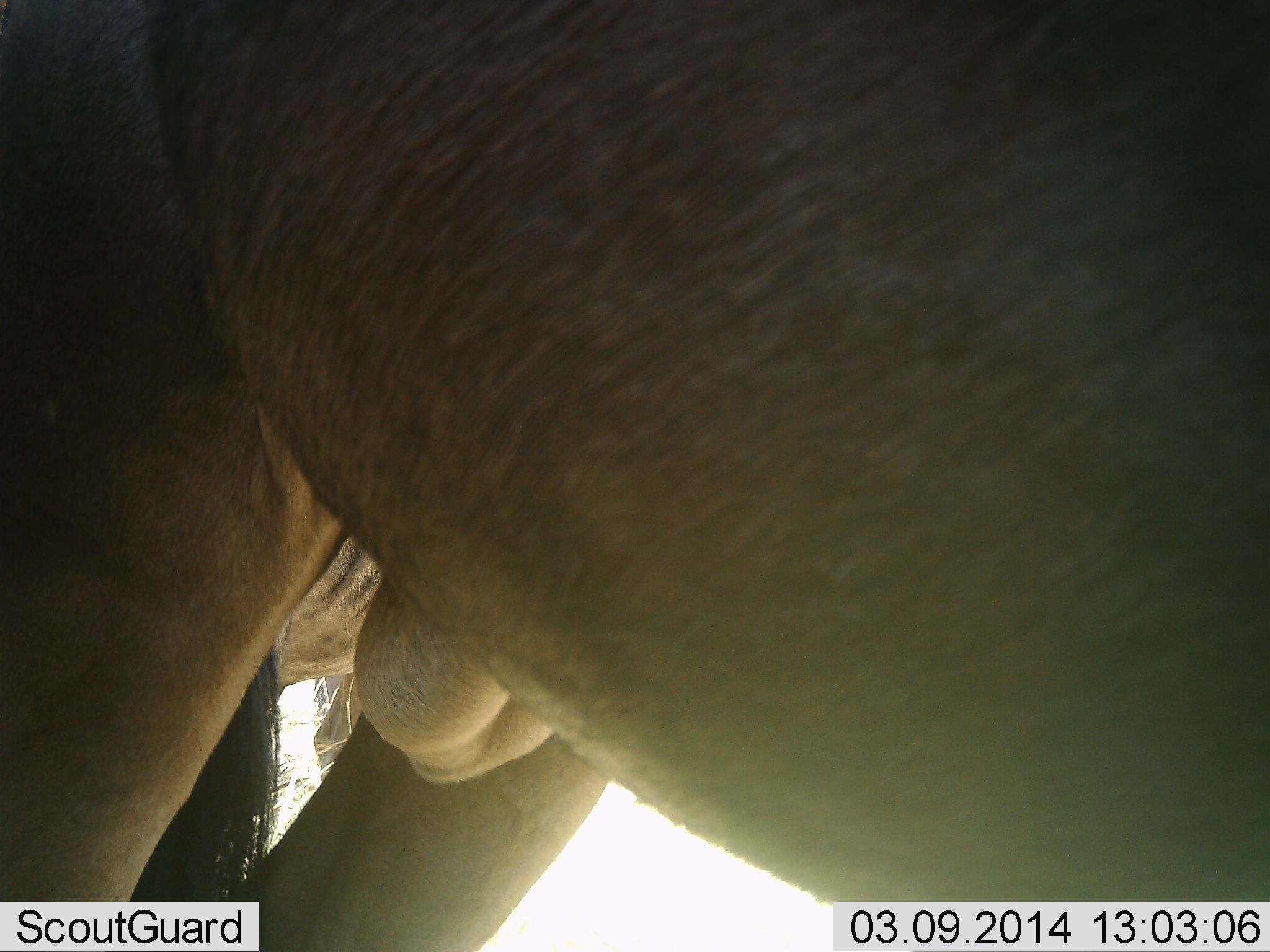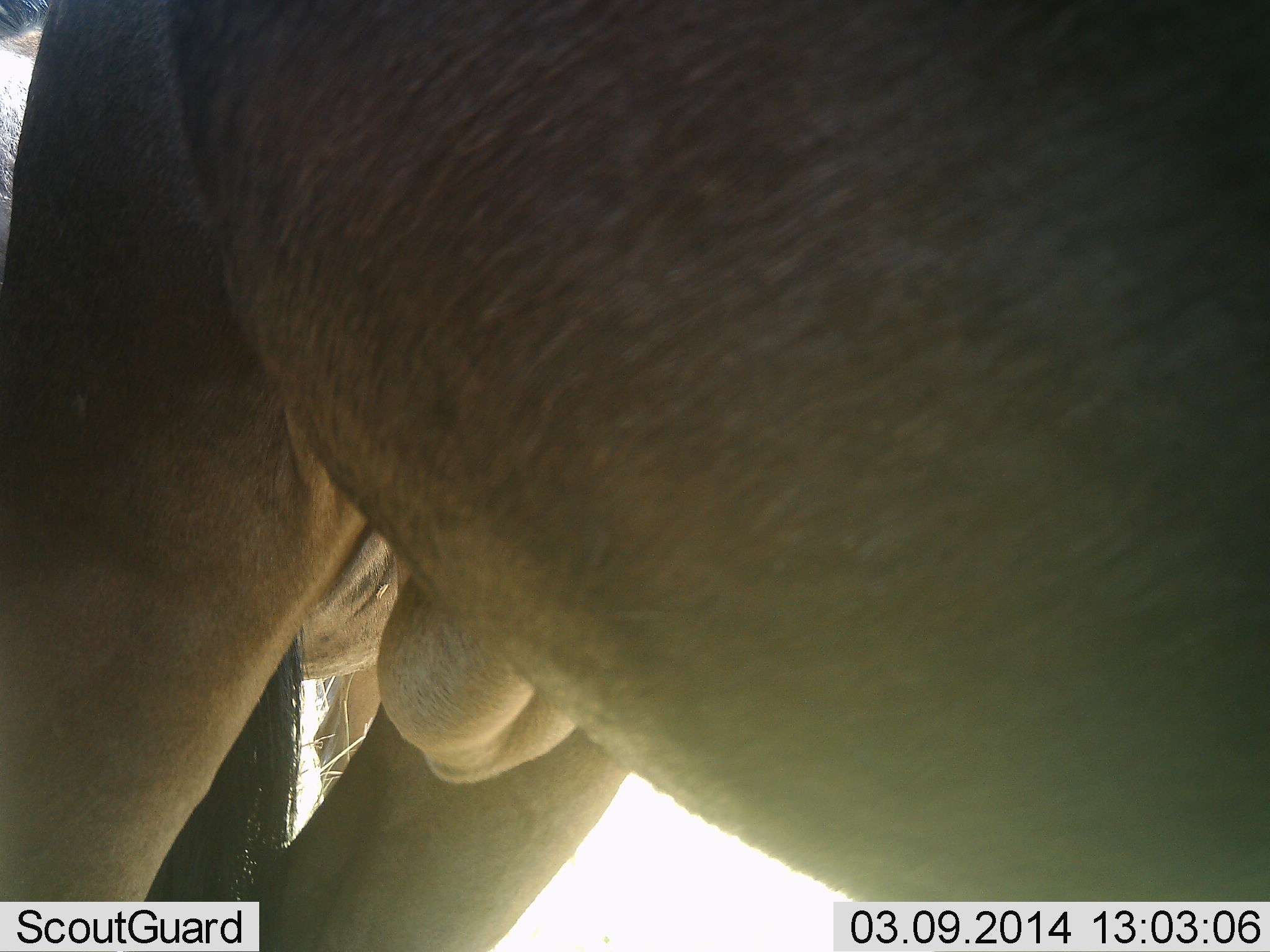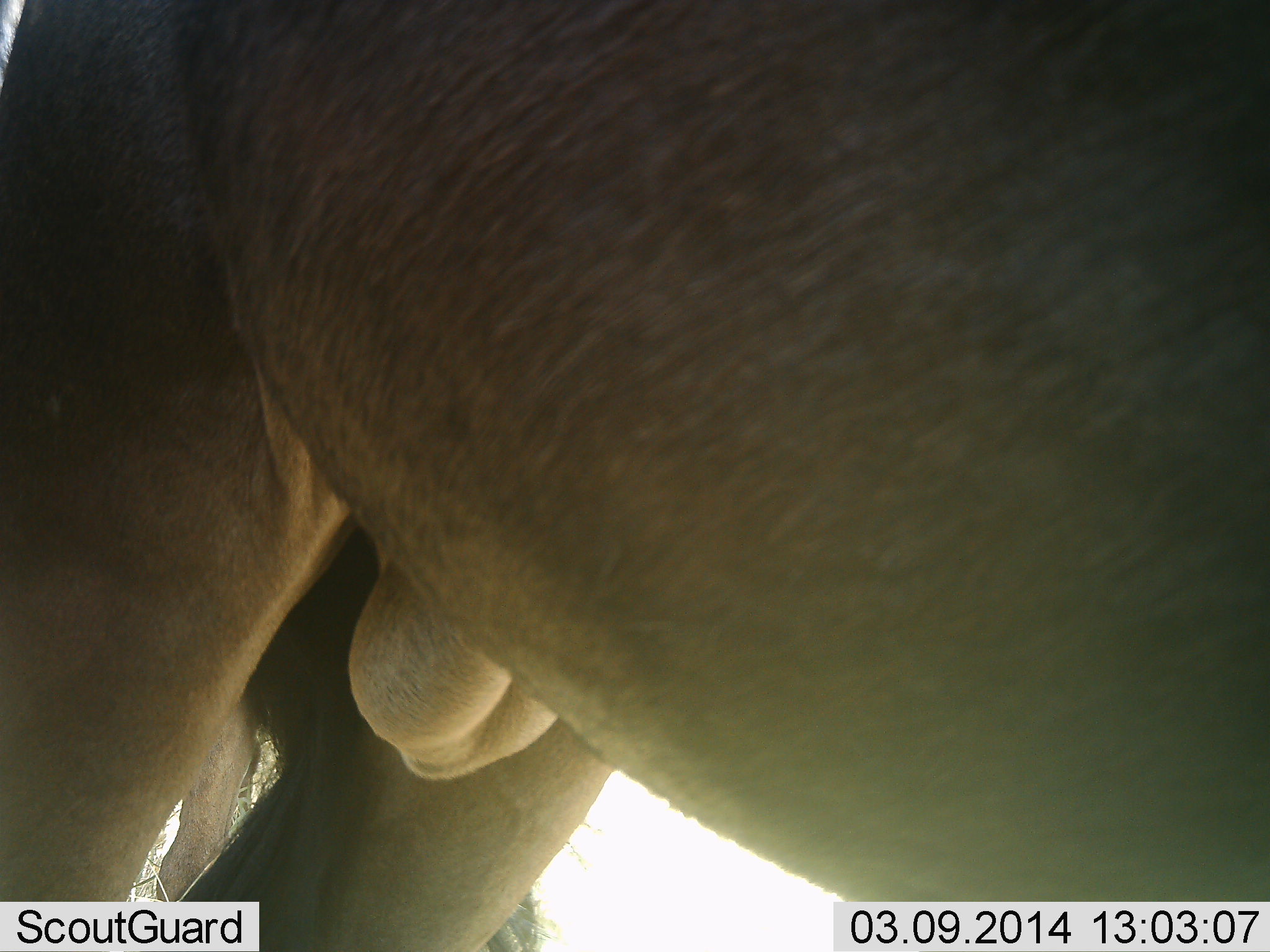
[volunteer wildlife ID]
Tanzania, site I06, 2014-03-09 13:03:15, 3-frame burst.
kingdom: Animalia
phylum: Chordata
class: Mammalia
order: Artiodactyla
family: Bovidae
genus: Connochaetes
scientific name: Connochaetes taurinus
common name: blue wildebeest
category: wildebeest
Wildebeest (blue wildebeest) (Connochaetes taurinus), count 1. Behavior (volunteer vote fractions): standing 80%, resting 0%, moving 10%, interacting 10%. Young present (vote fraction): 0%. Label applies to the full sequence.